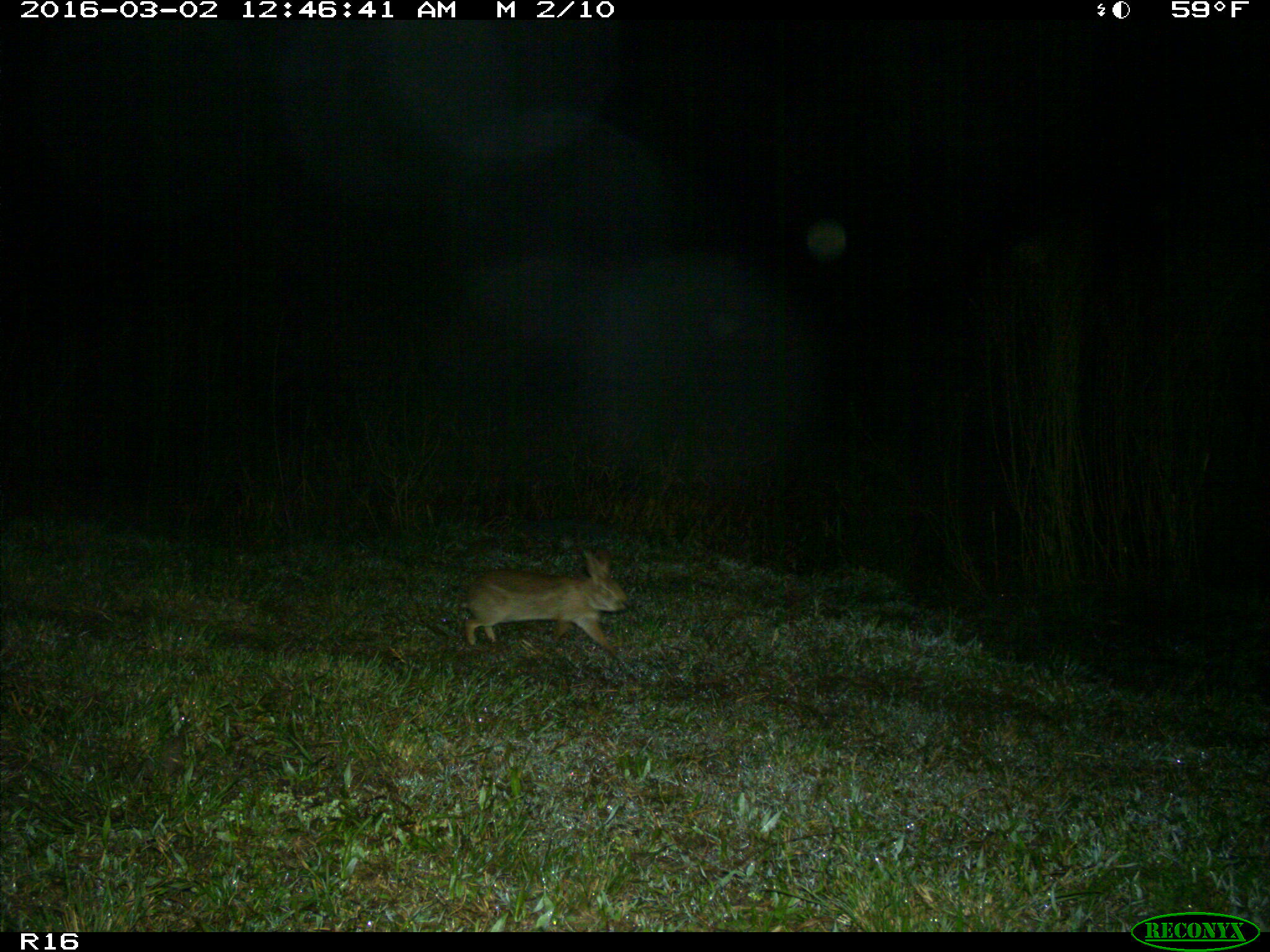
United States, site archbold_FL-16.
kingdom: Animalia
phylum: Chordata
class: Mammalia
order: Lagomorpha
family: Leporidae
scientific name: Leporidae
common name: rabbits and hares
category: unidentified rabbit